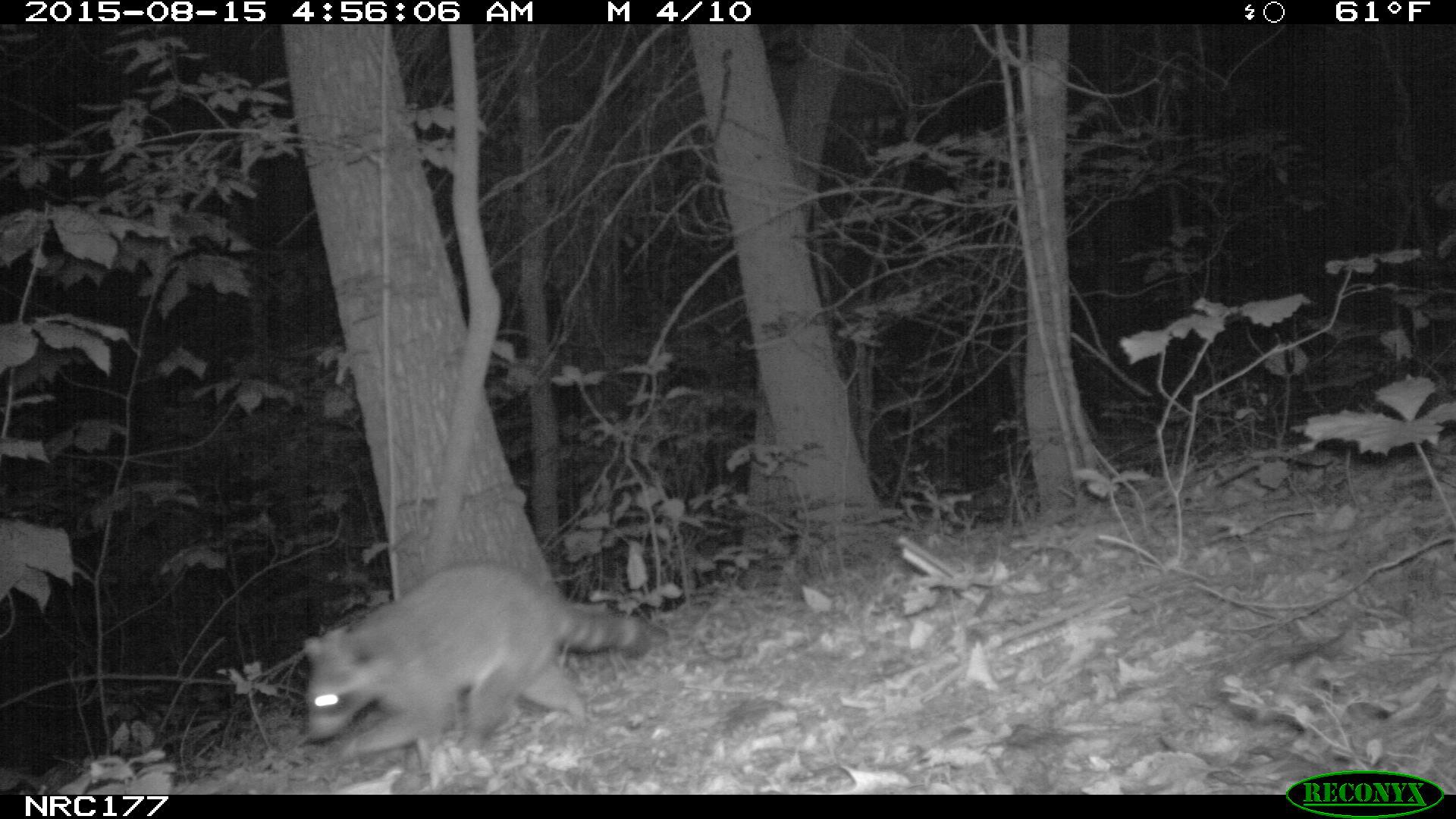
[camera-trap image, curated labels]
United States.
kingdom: Animalia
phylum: Chordata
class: Mammalia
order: Carnivora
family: Procyonidae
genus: Procyon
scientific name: Procyon lotor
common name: northern raccoon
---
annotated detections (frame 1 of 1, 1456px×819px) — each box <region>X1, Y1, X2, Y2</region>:
Northern Raccoon: <region>283, 556, 668, 774</region>